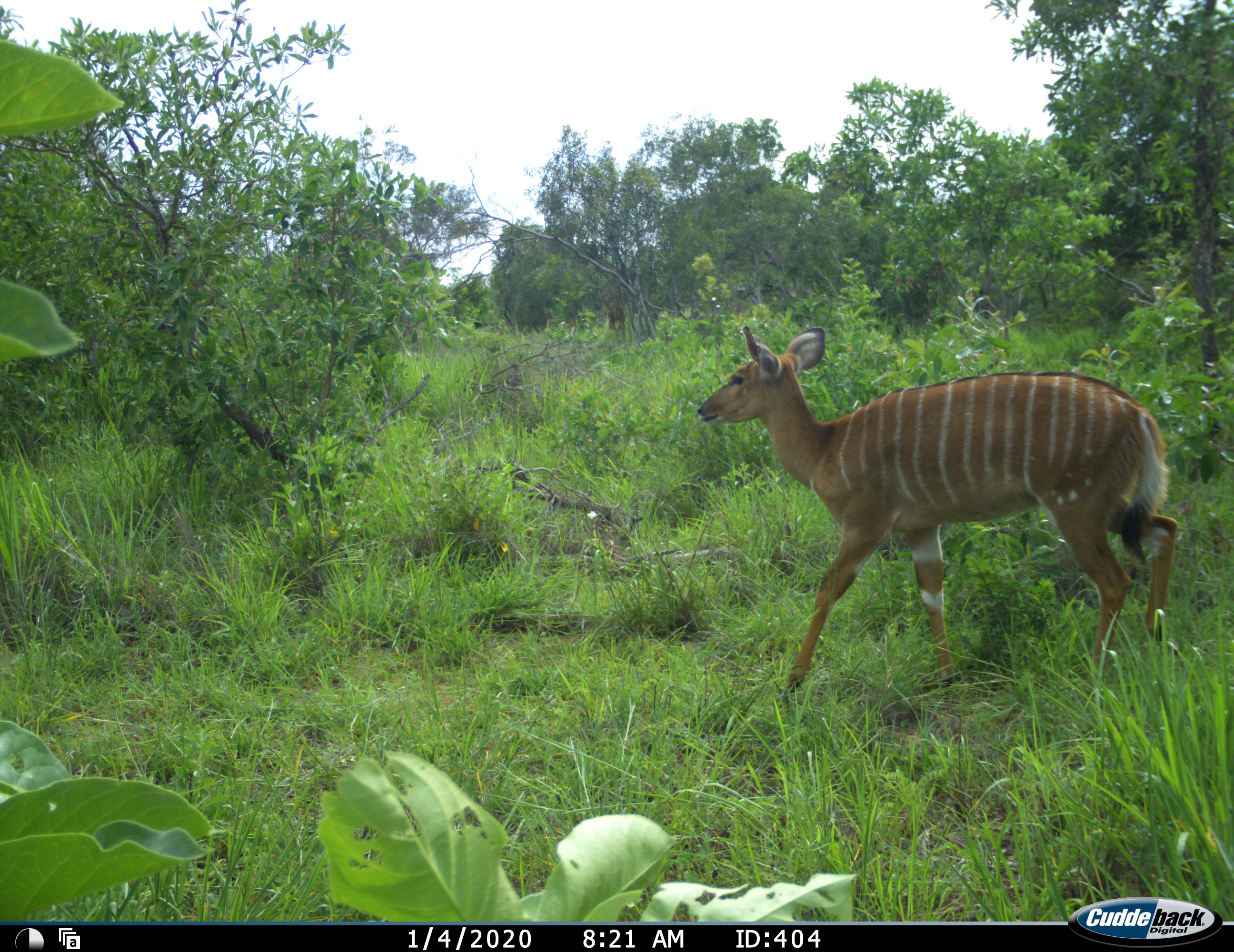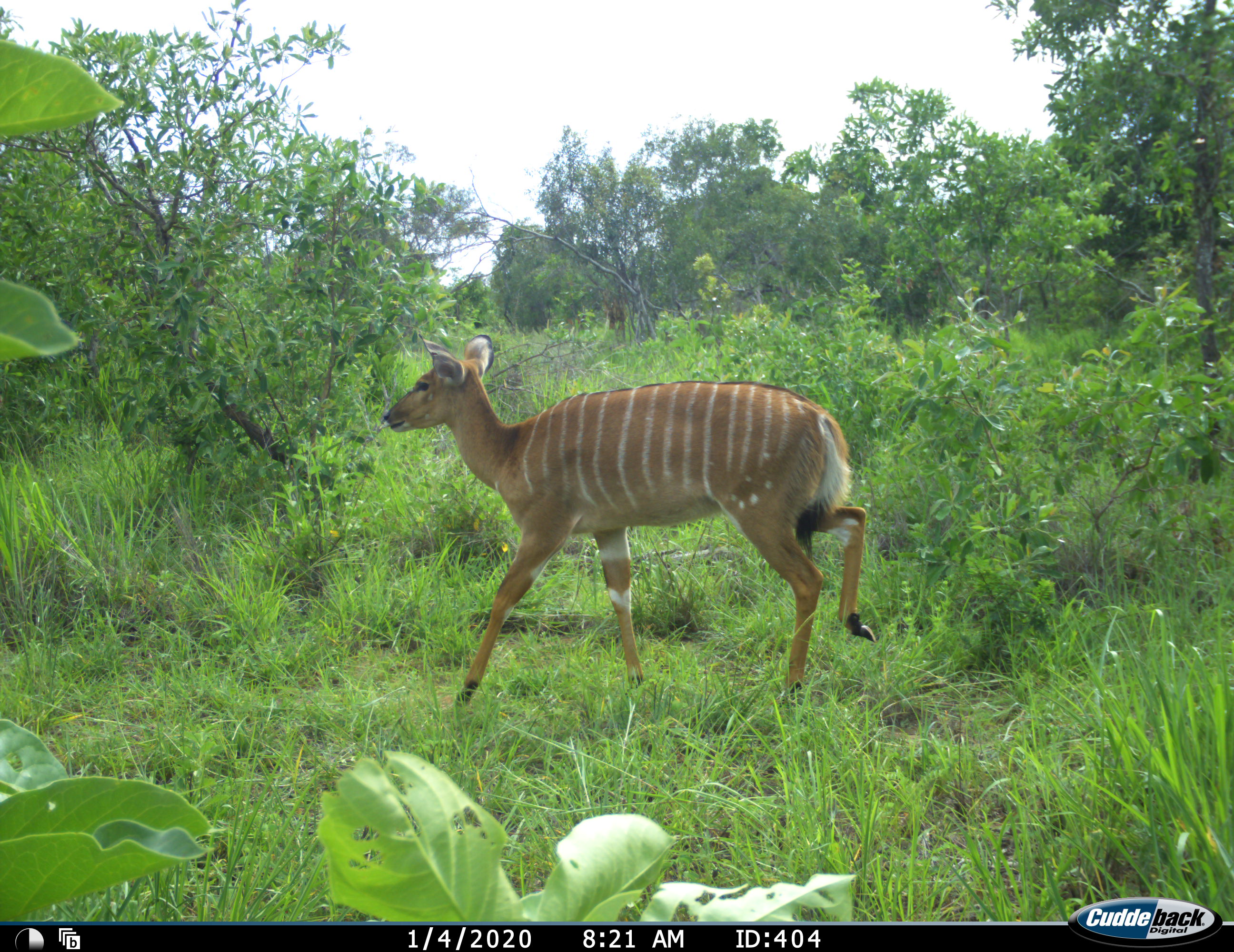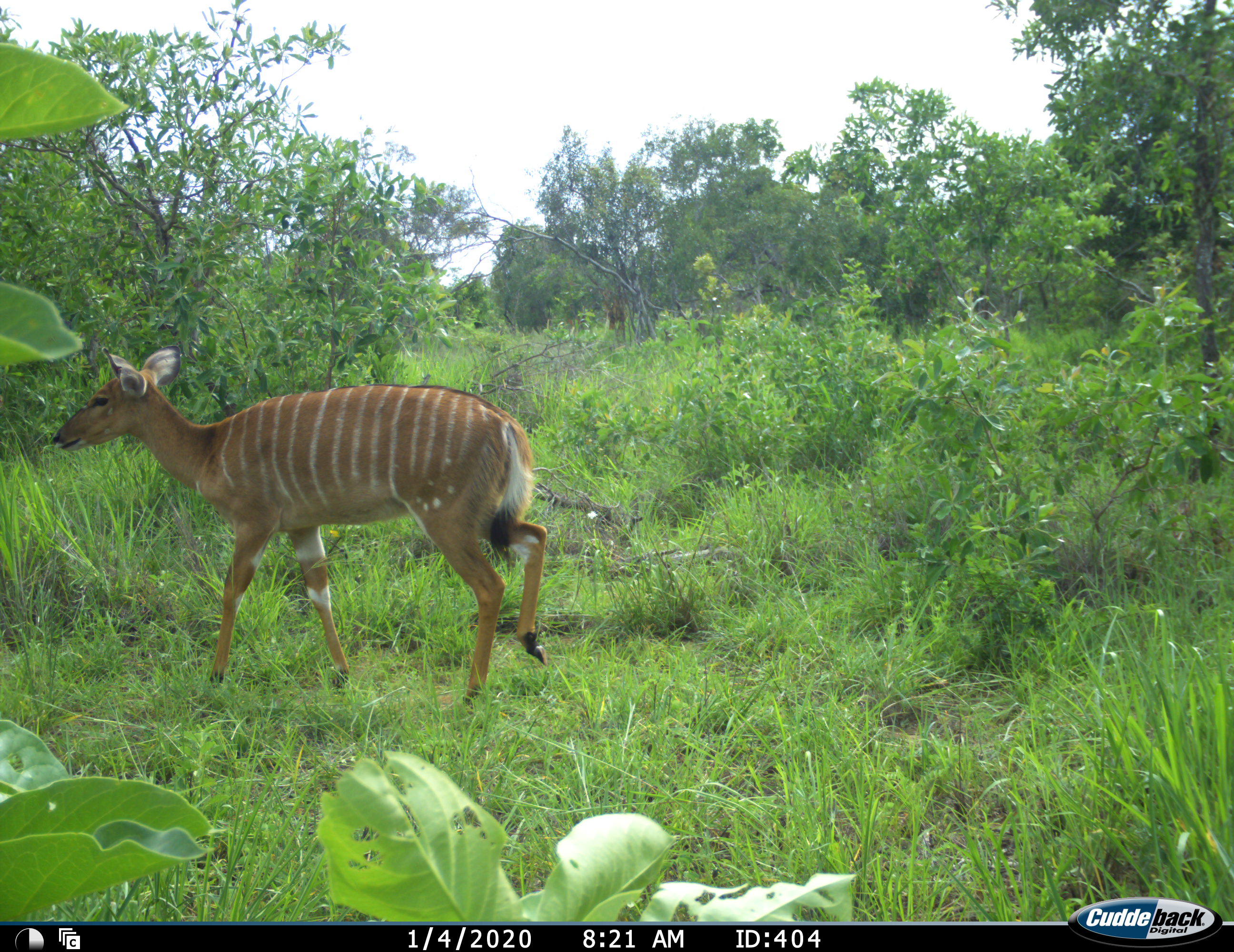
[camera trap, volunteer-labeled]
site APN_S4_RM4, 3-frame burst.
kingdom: Animalia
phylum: Chordata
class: Mammalia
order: Artiodactyla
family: Bovidae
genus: Tragelaphus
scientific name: Tragelaphus angasii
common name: nyala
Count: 1.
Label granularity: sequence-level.